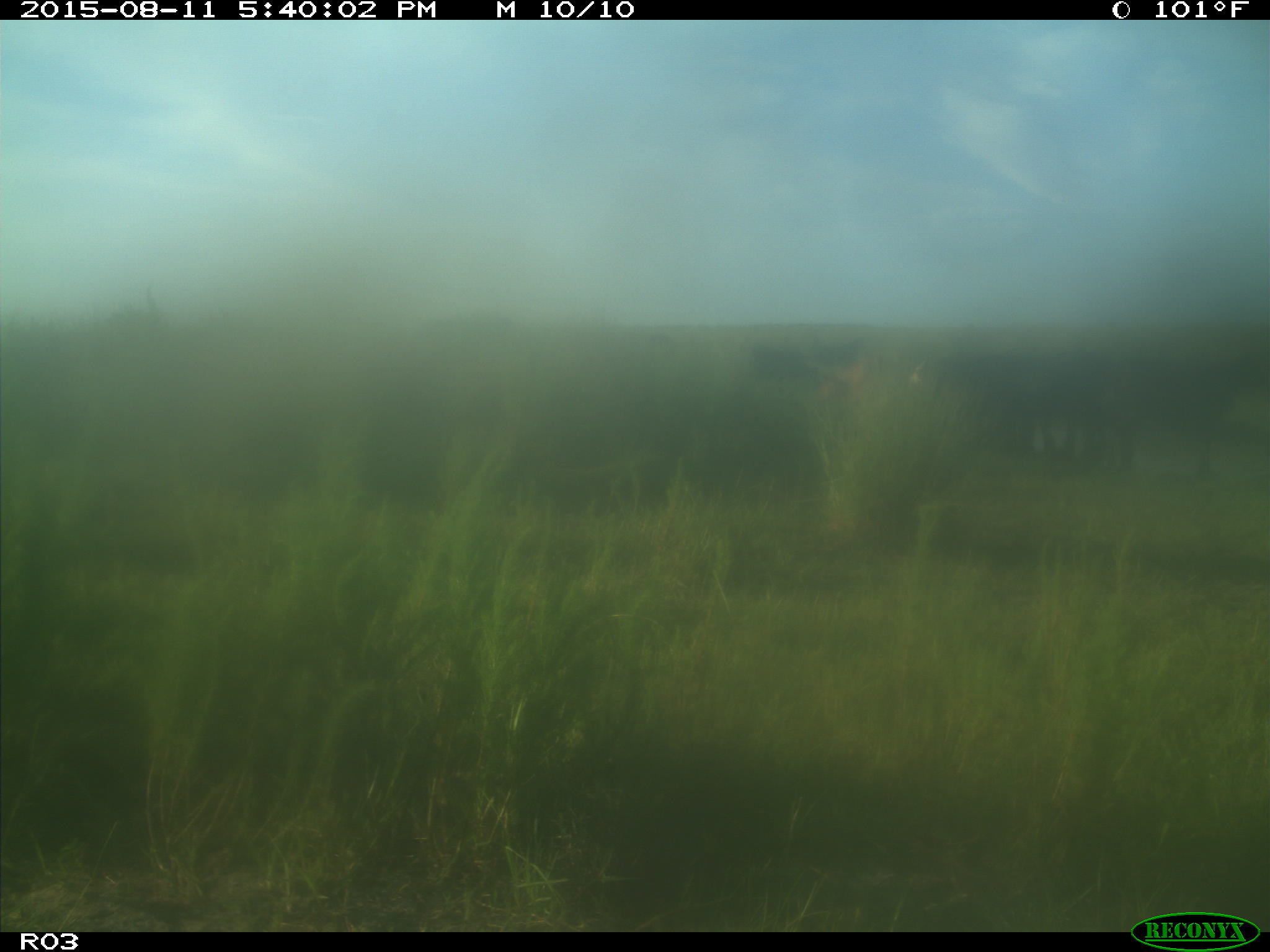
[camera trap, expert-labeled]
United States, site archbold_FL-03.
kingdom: Animalia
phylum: Chordata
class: Mammalia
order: Artiodactyla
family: Bovidae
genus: Bos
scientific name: Bos taurus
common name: domestic cow